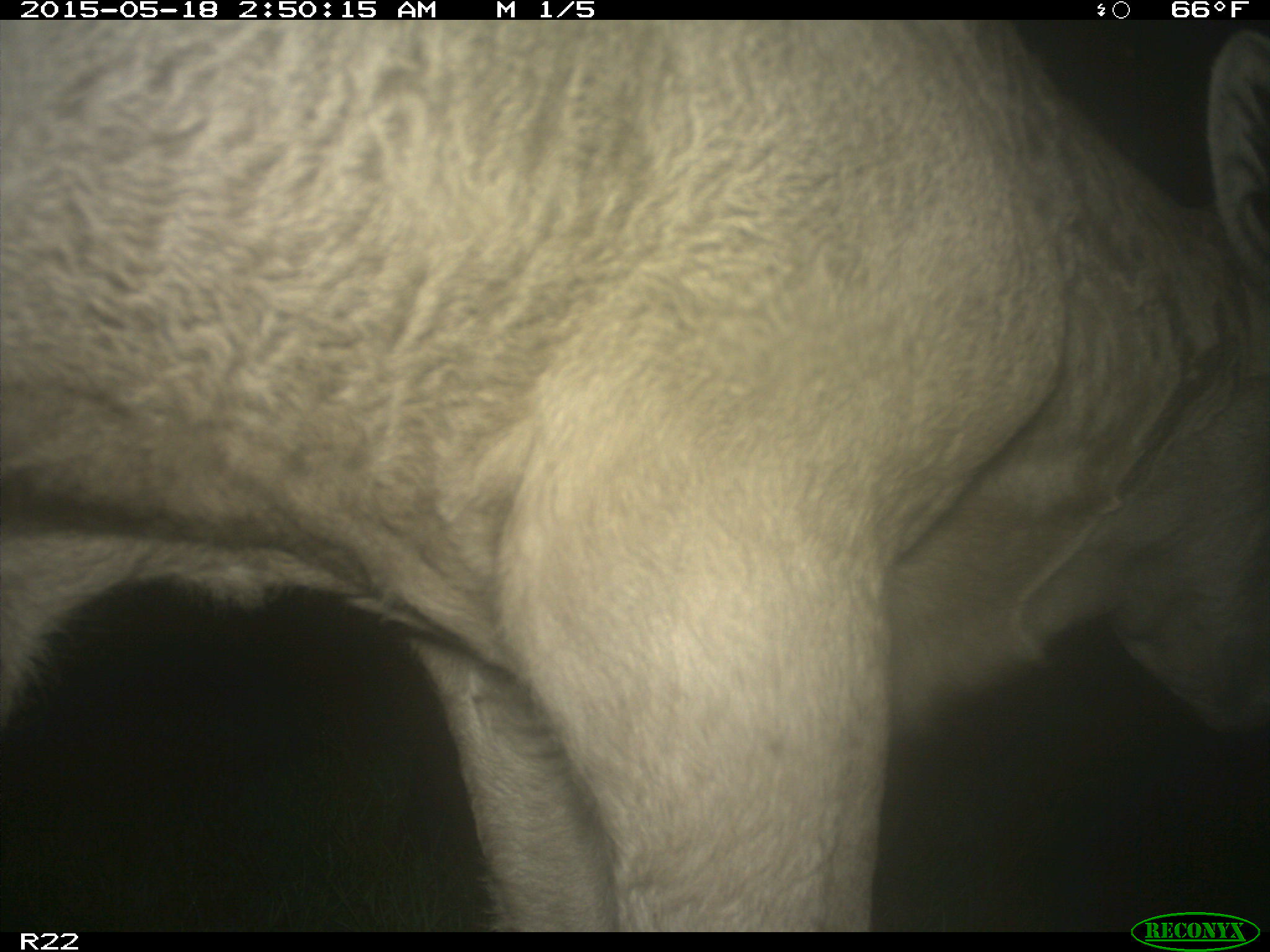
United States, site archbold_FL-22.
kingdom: Animalia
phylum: Chordata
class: Mammalia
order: Artiodactyla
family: Bovidae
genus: Bos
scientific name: Bos taurus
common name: domestic cow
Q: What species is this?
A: Bos taurus (domestic cow).